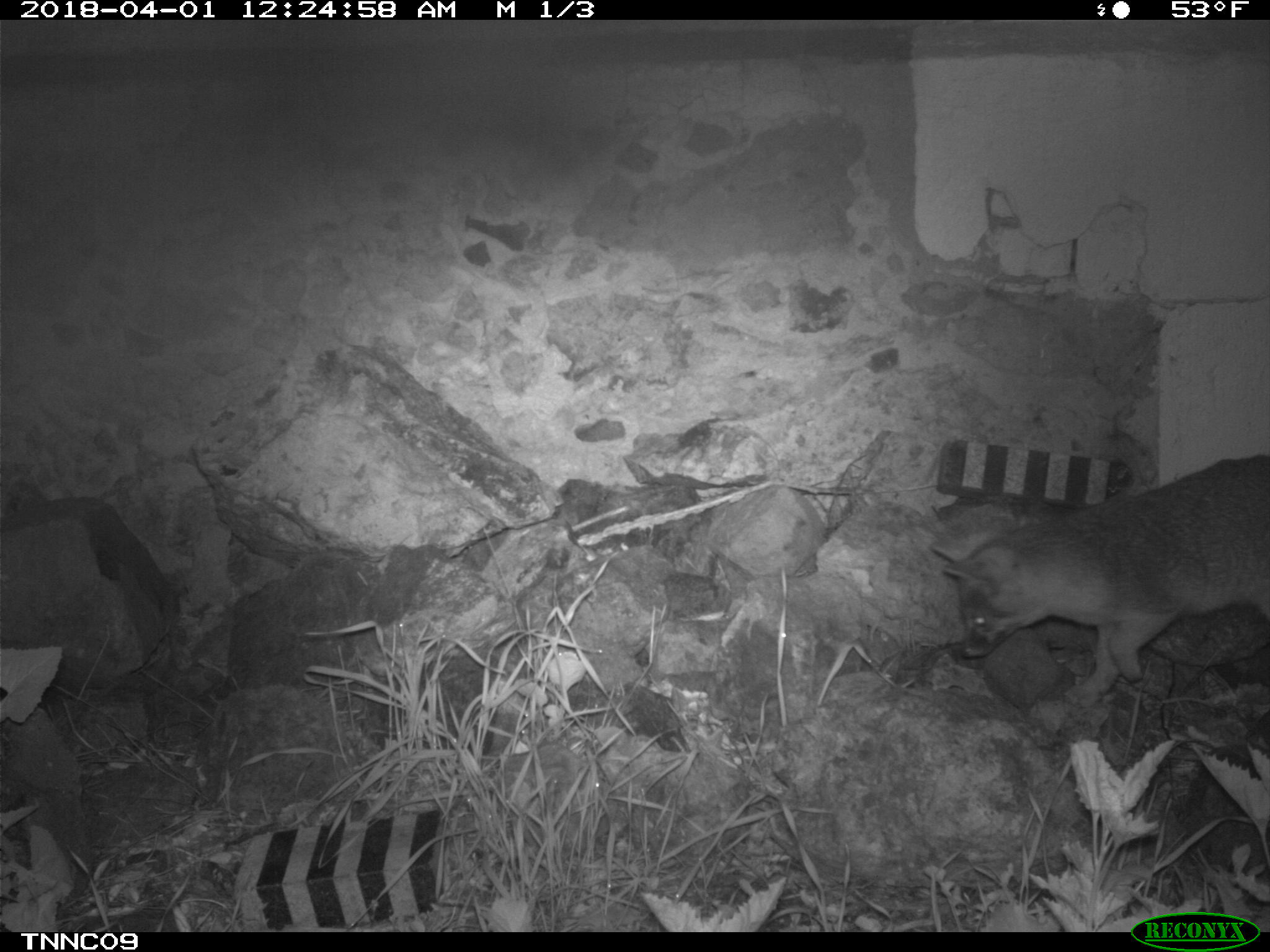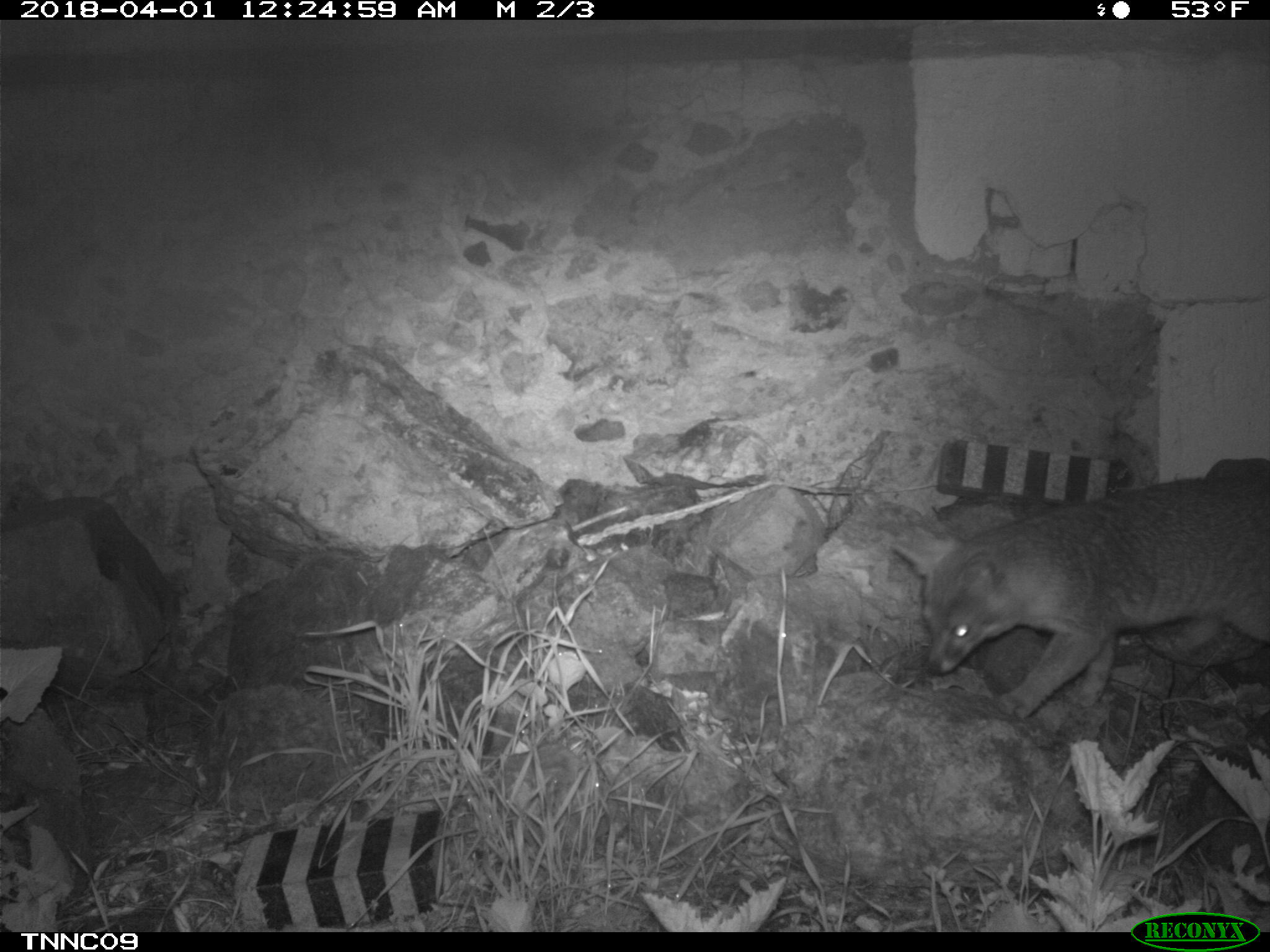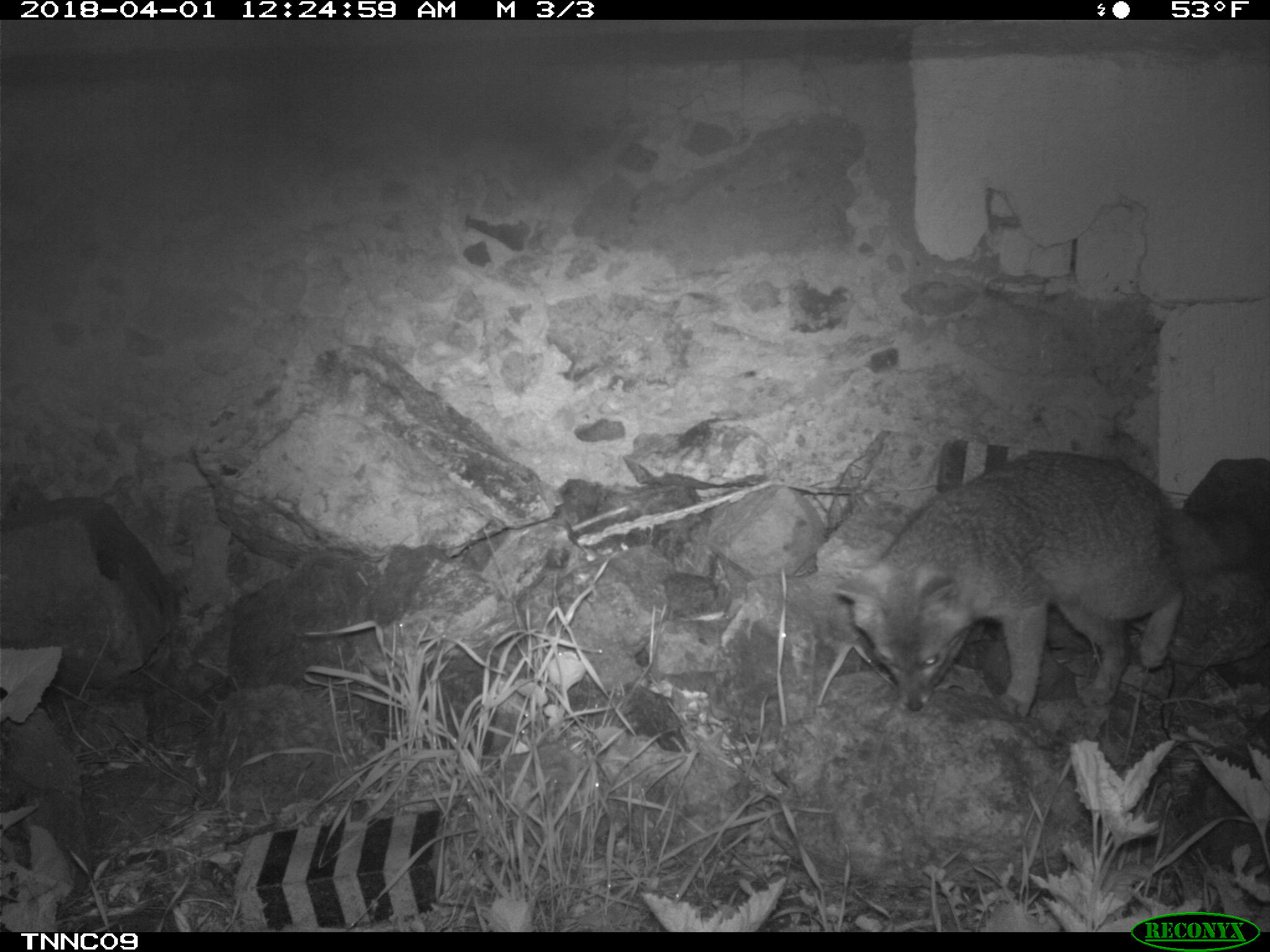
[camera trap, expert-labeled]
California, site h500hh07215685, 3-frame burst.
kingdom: Animalia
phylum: Chordata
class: Mammalia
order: Carnivora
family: Canidae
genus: Urocyon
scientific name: Urocyon littoralis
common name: island fox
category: fox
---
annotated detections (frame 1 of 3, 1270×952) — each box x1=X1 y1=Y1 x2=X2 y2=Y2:
fox: x1=926 y1=451 x2=1269 y2=705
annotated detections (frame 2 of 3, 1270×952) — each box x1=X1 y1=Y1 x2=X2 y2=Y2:
fox: x1=888 y1=474 x2=1269 y2=718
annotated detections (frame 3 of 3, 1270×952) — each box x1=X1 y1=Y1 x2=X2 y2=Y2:
fox: x1=837 y1=451 x2=1256 y2=721